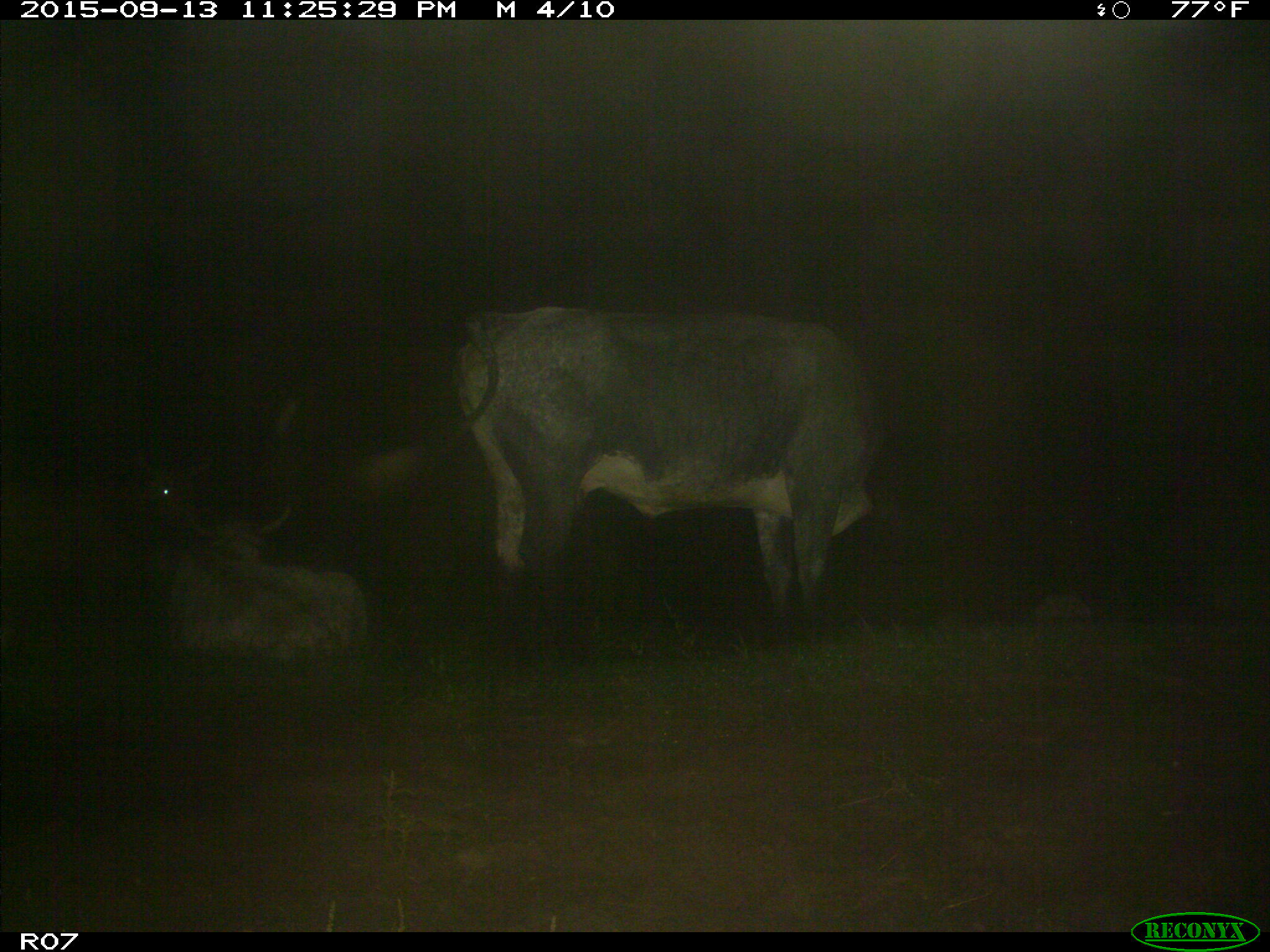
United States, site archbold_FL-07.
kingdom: Animalia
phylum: Chordata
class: Mammalia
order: Artiodactyla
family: Bovidae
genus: Bos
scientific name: Bos taurus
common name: domestic cow